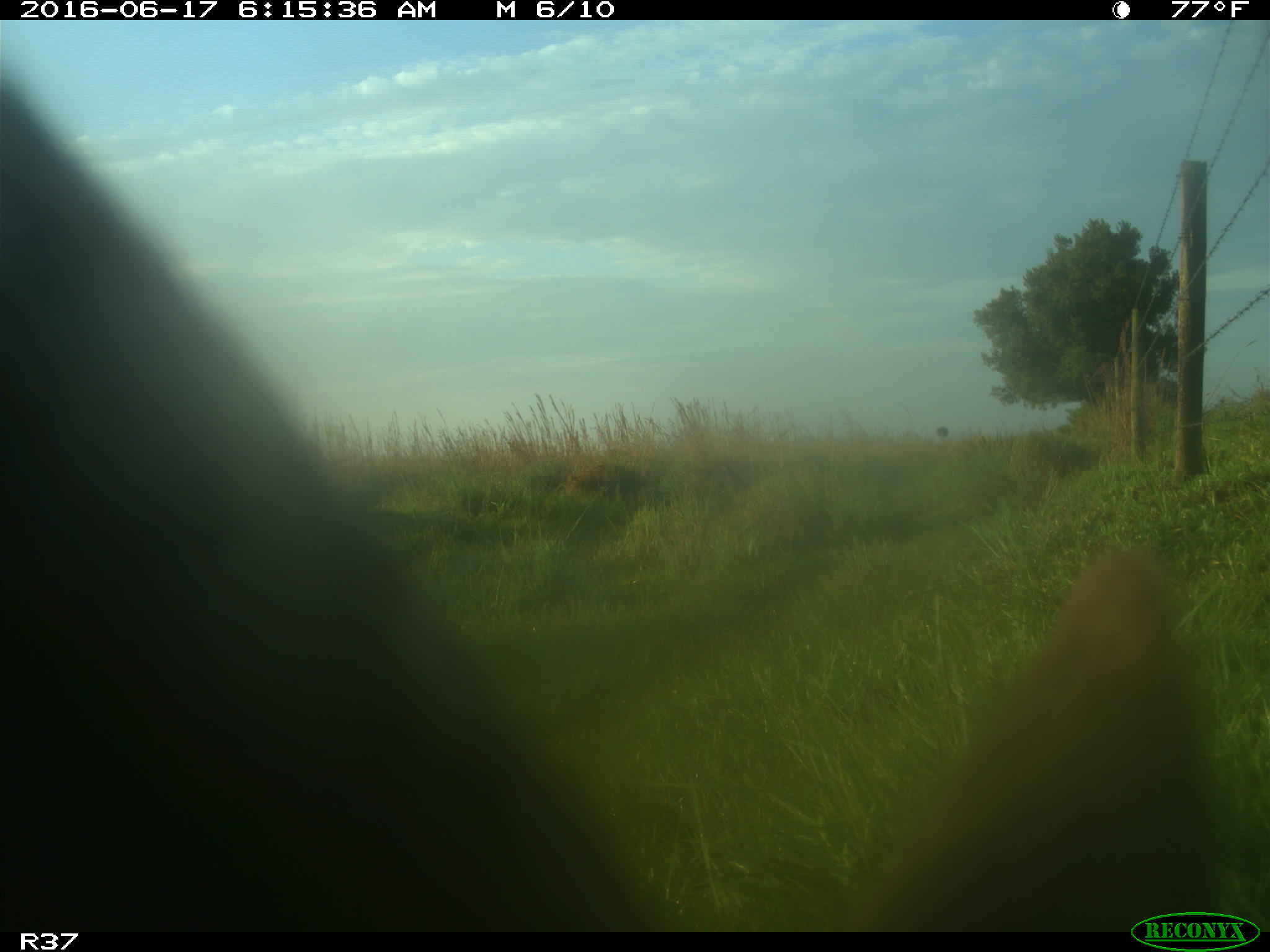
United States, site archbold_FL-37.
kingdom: Animalia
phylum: Chordata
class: Mammalia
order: Artiodactyla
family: Bovidae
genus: Bos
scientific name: Bos taurus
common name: domestic cow